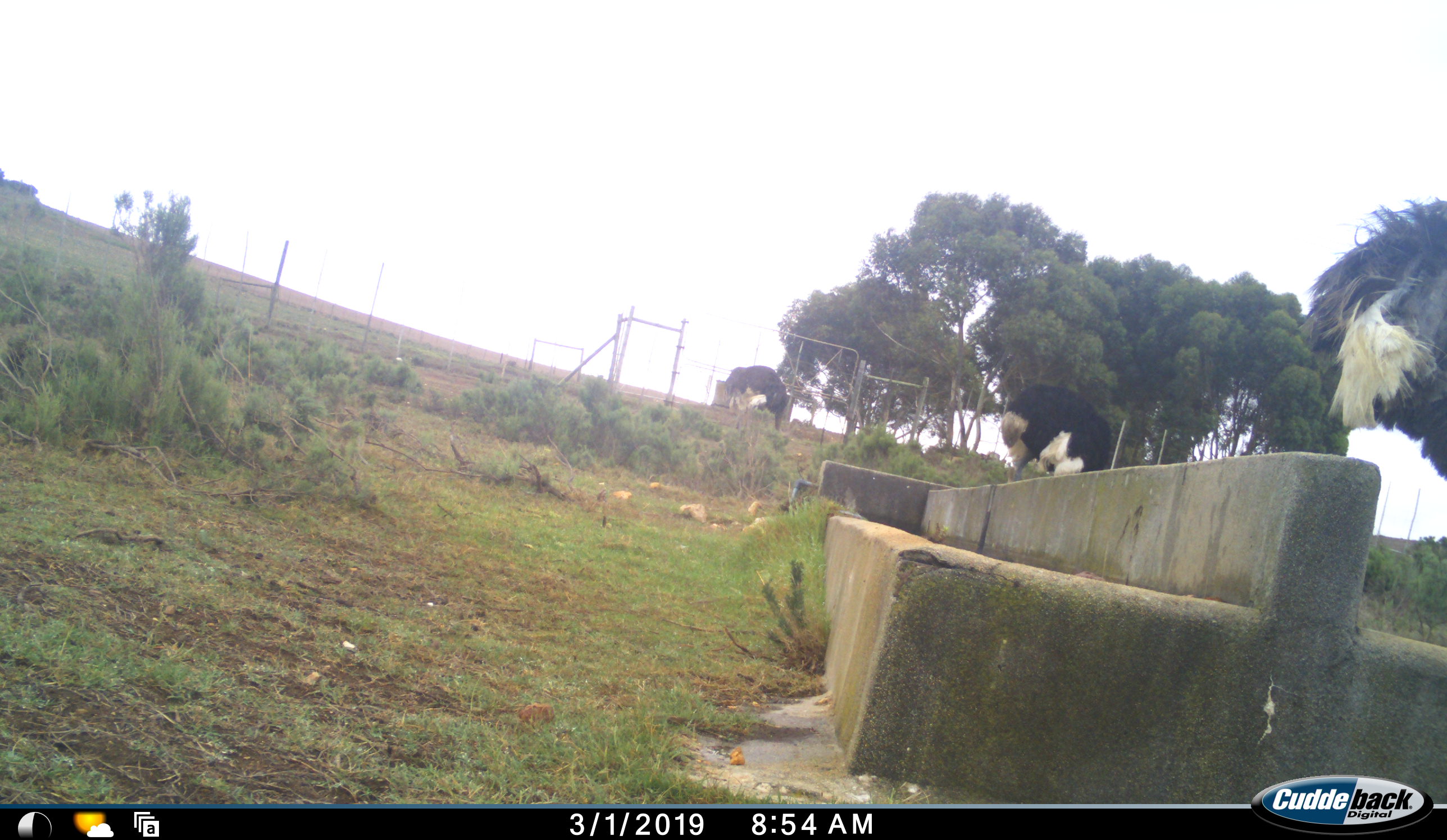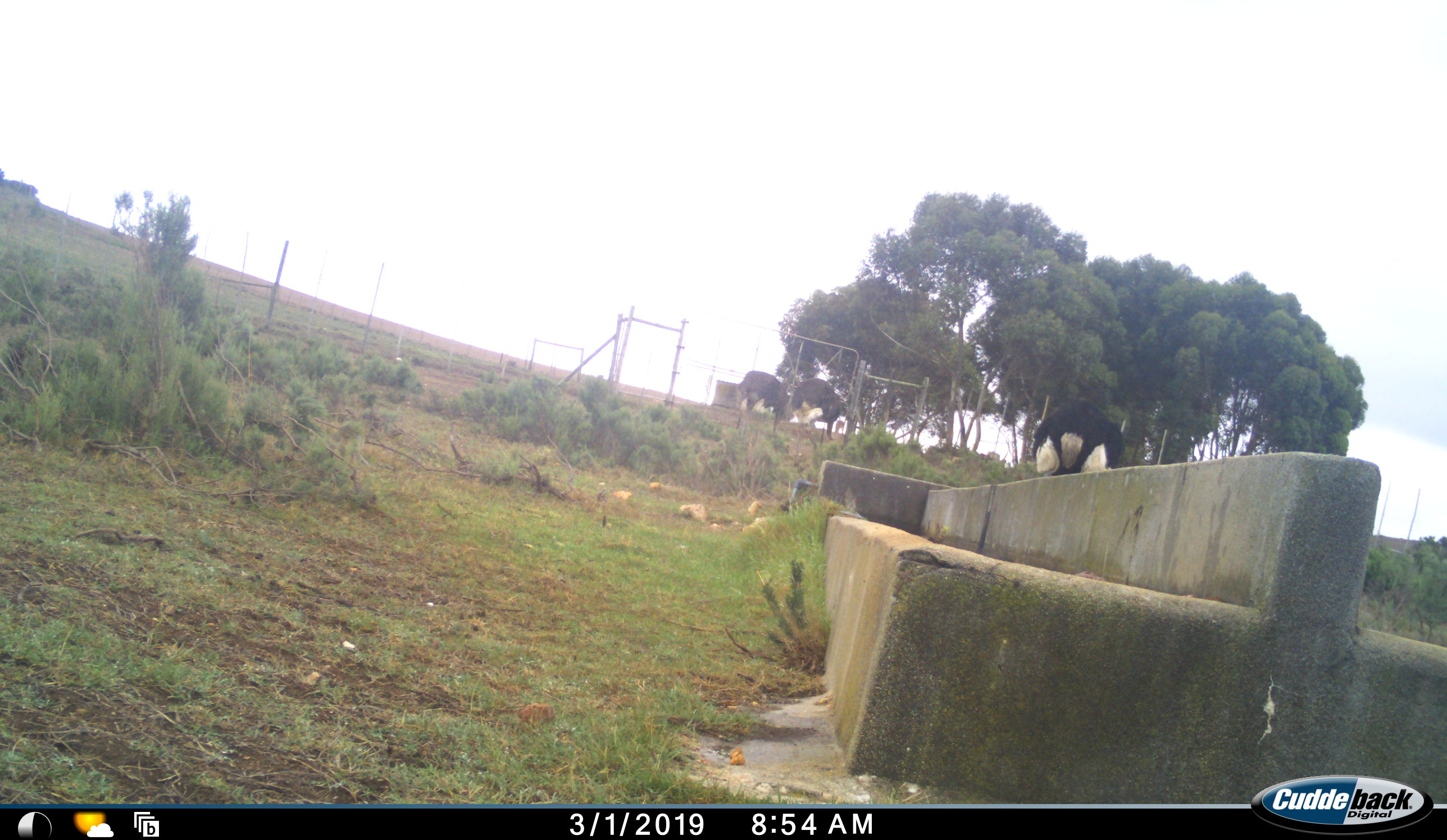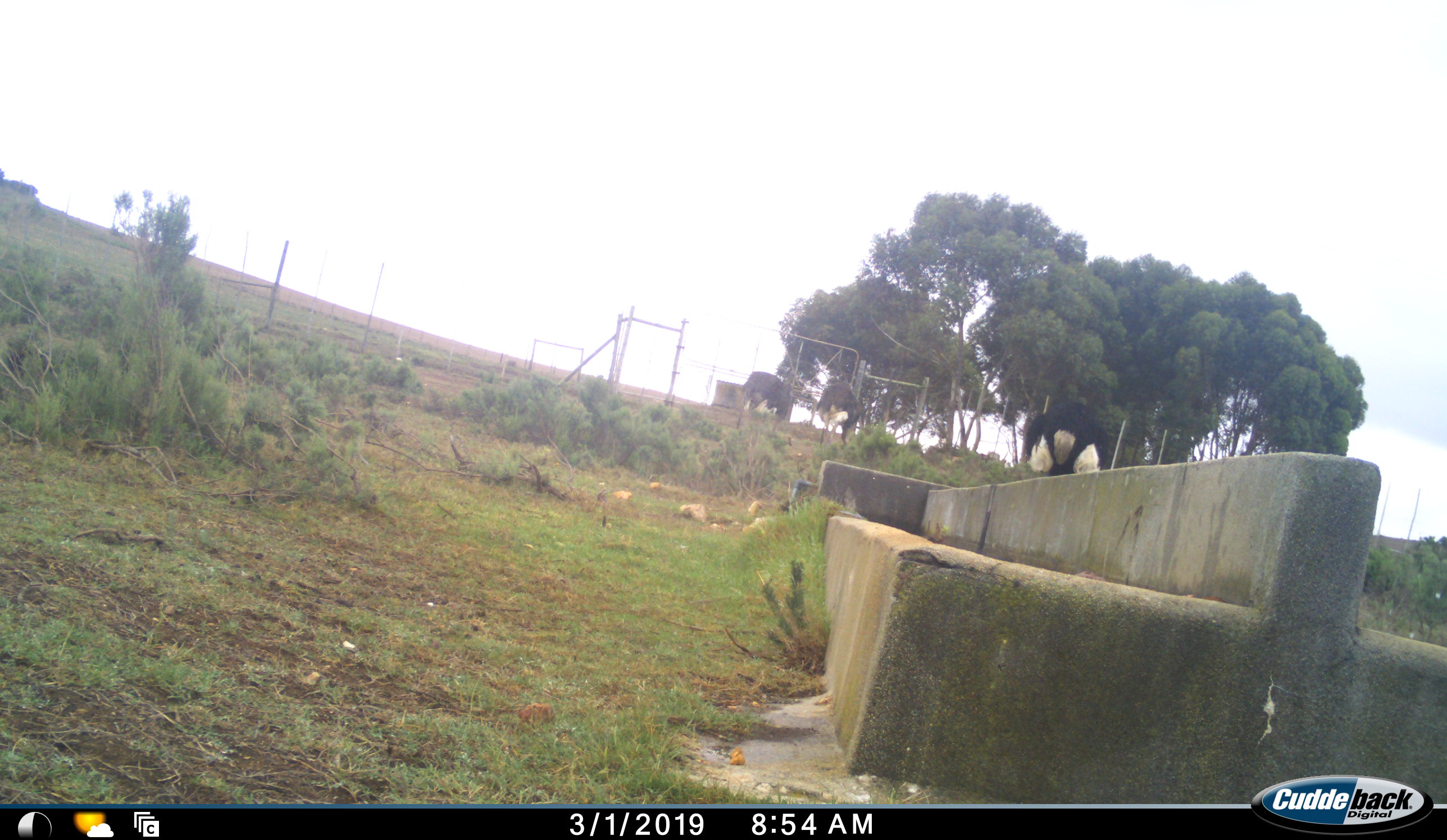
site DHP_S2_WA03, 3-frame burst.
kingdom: Animalia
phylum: Chordata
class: Aves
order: Struthioniformes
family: Struthionidae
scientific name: Struthionidae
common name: ostrich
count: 4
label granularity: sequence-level